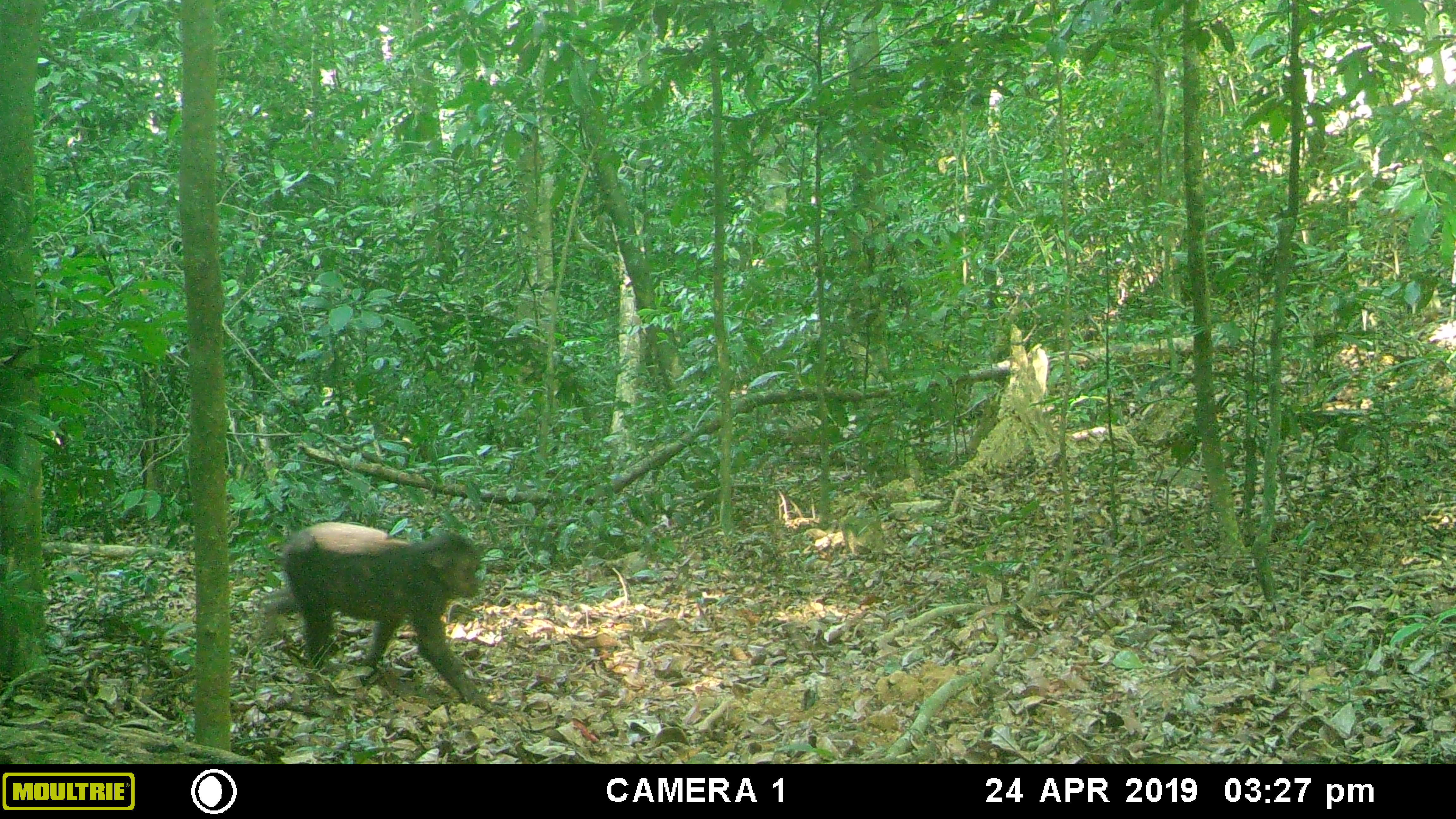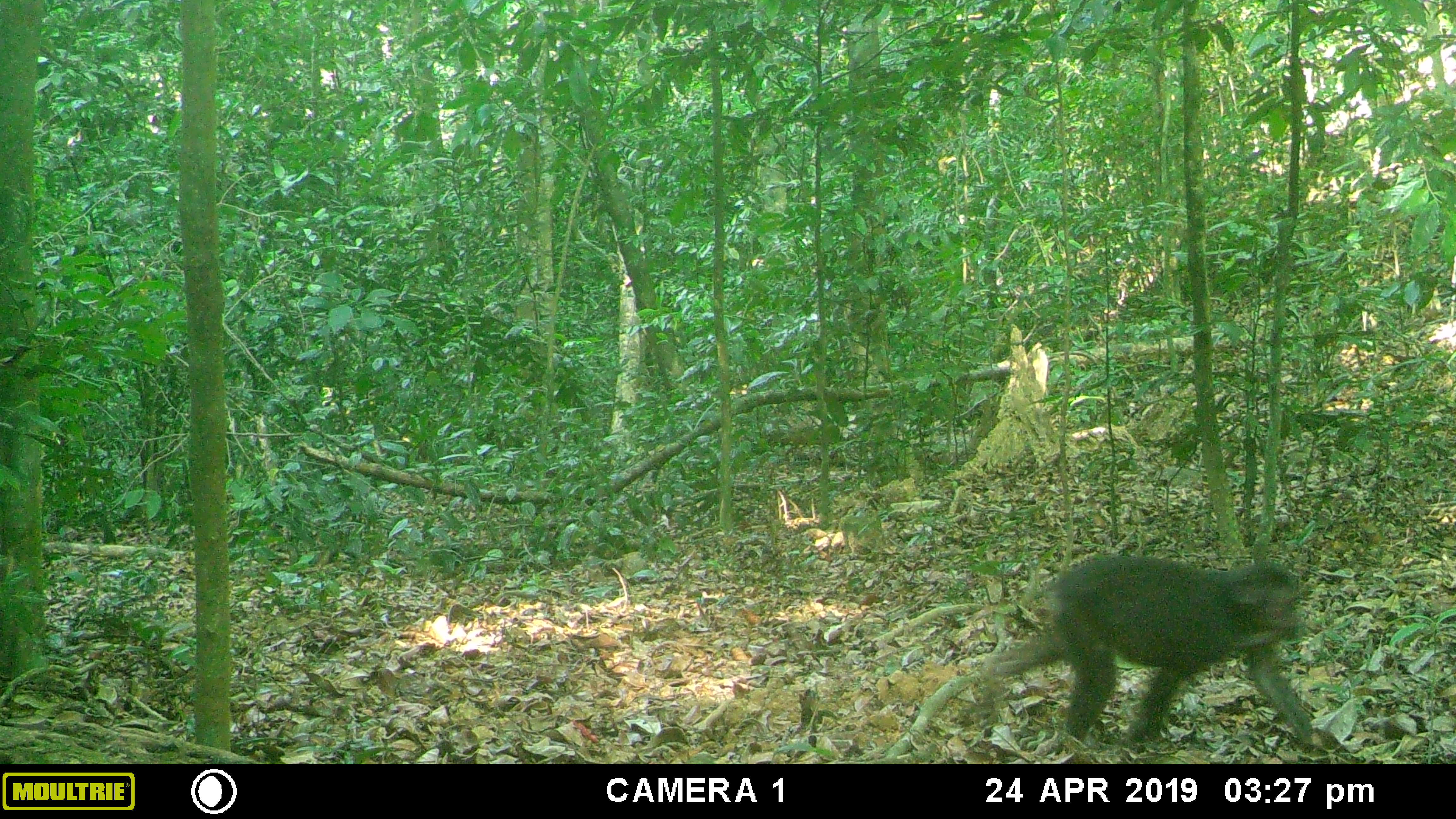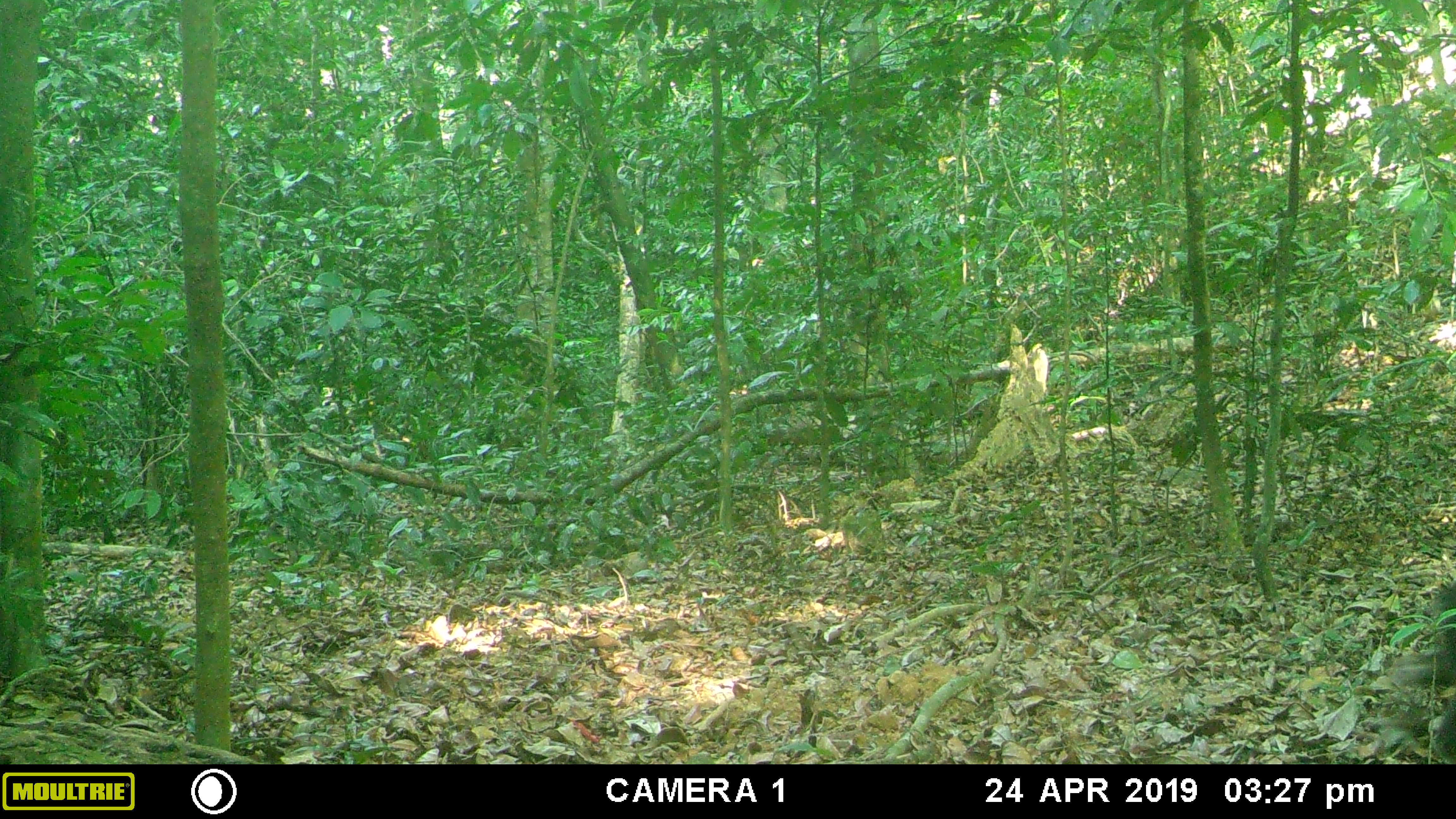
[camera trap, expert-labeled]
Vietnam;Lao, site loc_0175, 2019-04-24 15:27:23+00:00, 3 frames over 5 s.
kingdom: Animalia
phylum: Chordata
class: Mammalia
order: Primates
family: Cercopithecidae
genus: Macaca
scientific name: Macaca arctoides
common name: stump-tailed macaque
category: stump tailed macaque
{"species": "stump tailed macaque (stump-tailed macaque) (Macaca arctoides)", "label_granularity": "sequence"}